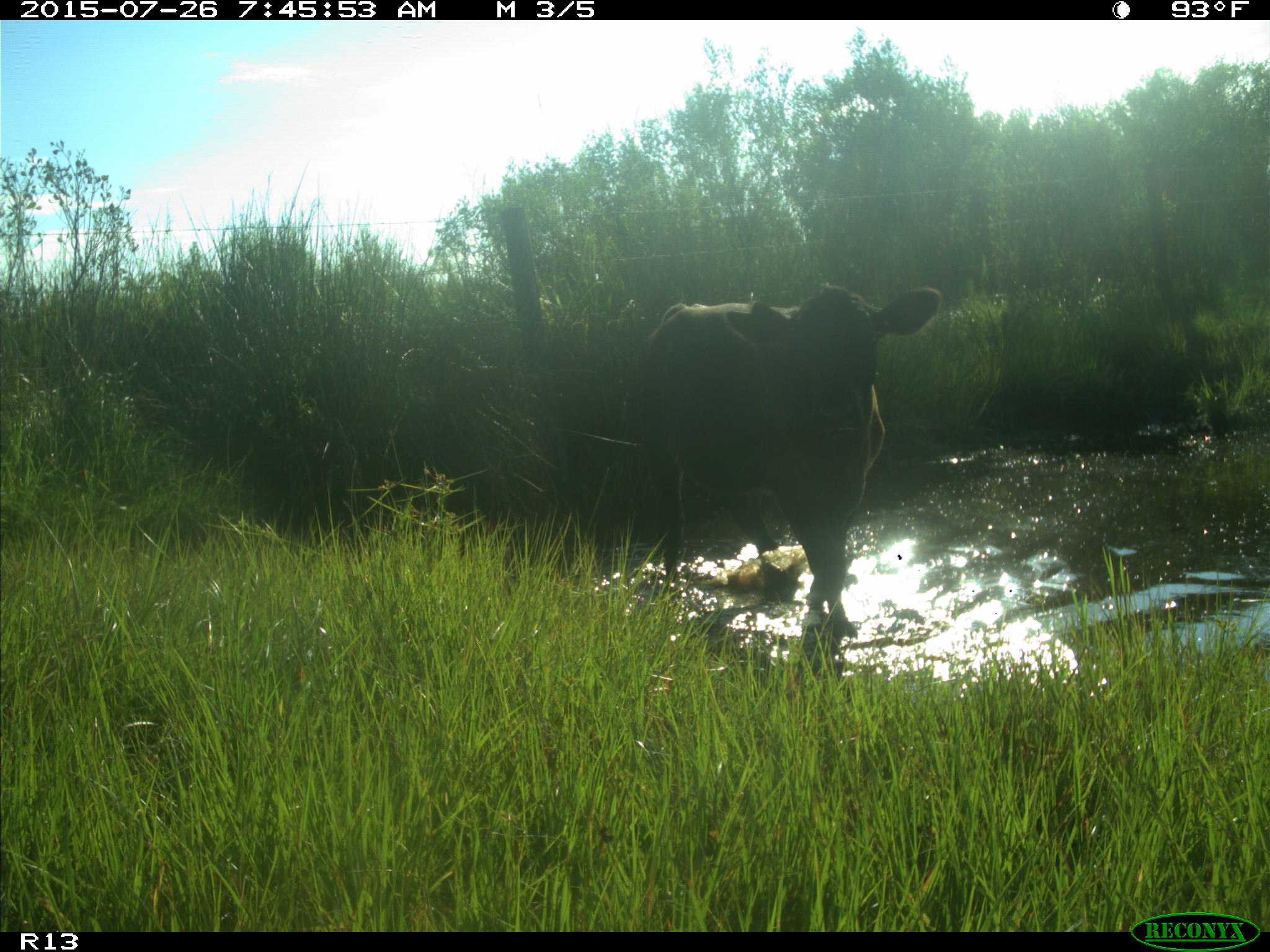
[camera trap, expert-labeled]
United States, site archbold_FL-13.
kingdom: Animalia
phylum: Chordata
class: Mammalia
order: Artiodactyla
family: Bovidae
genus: Bos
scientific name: Bos taurus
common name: domestic cow